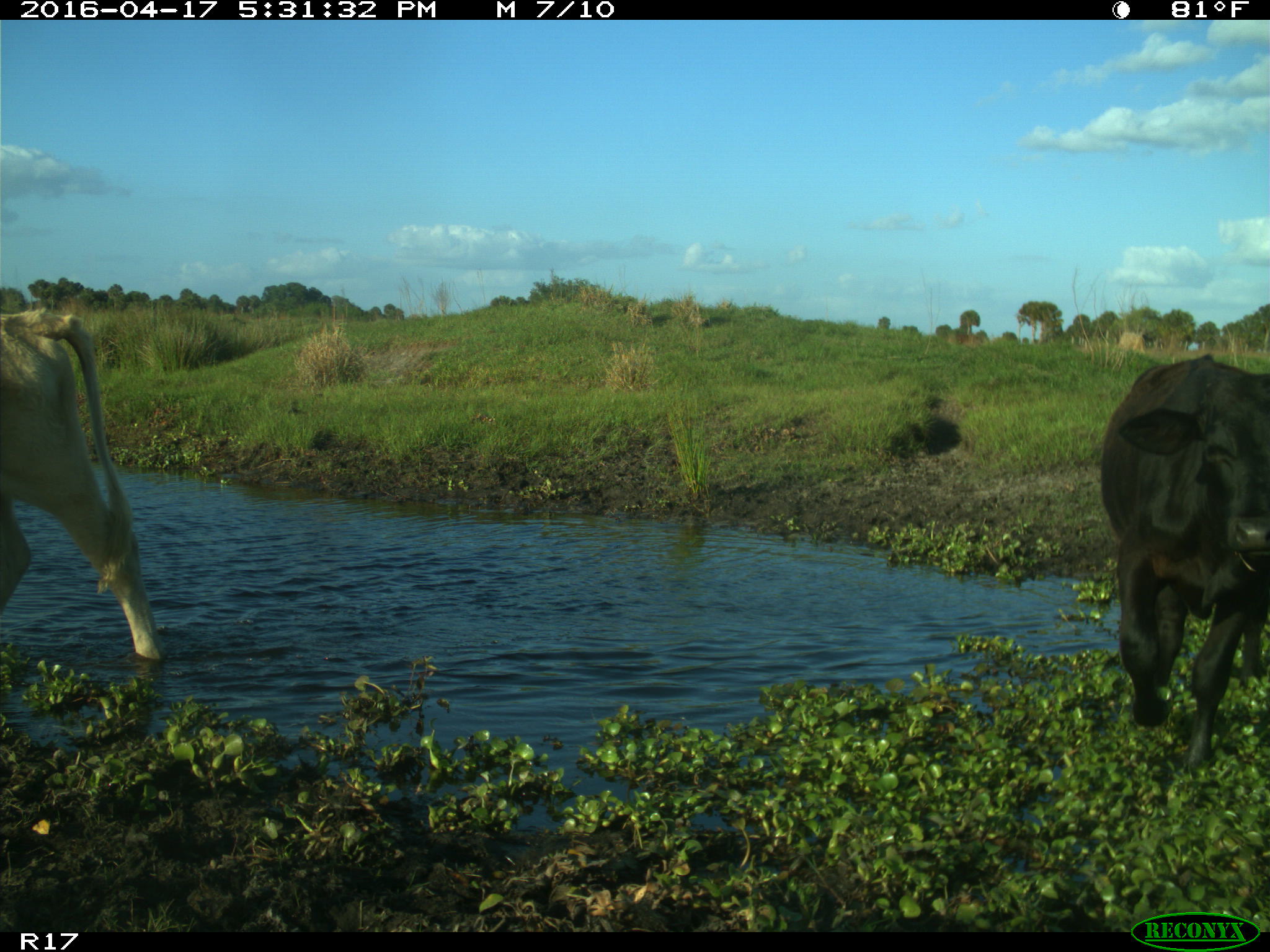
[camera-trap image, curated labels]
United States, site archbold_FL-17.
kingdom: Animalia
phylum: Chordata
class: Mammalia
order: Artiodactyla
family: Bovidae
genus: Bos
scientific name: Bos taurus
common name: domestic cow